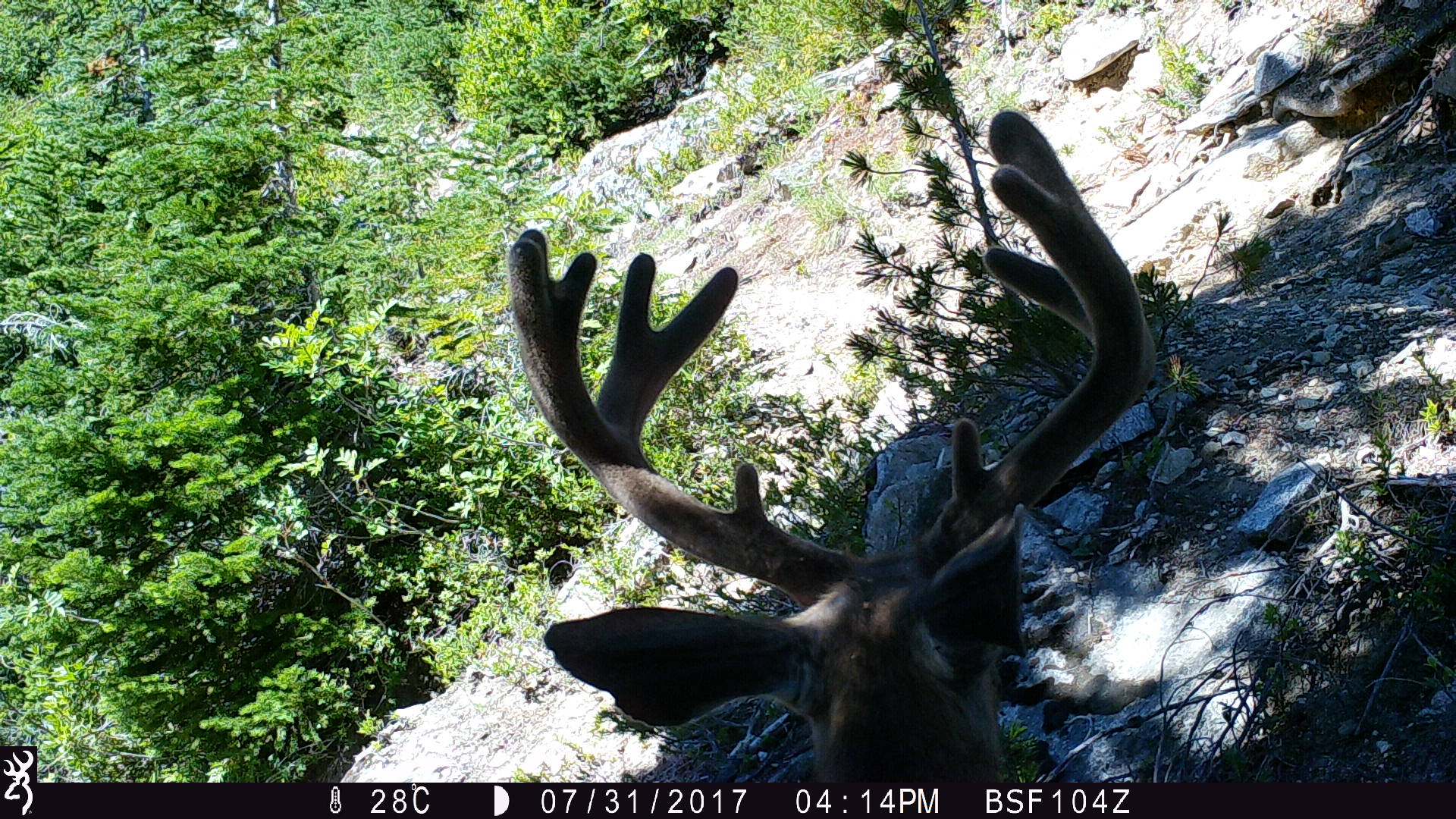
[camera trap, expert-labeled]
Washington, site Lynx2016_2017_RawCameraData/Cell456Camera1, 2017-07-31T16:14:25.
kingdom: Animalia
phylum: Chordata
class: Mammalia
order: Artiodactyla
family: Cervidae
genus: Odocoileus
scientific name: Odocoileus hemionus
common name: mule deer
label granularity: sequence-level